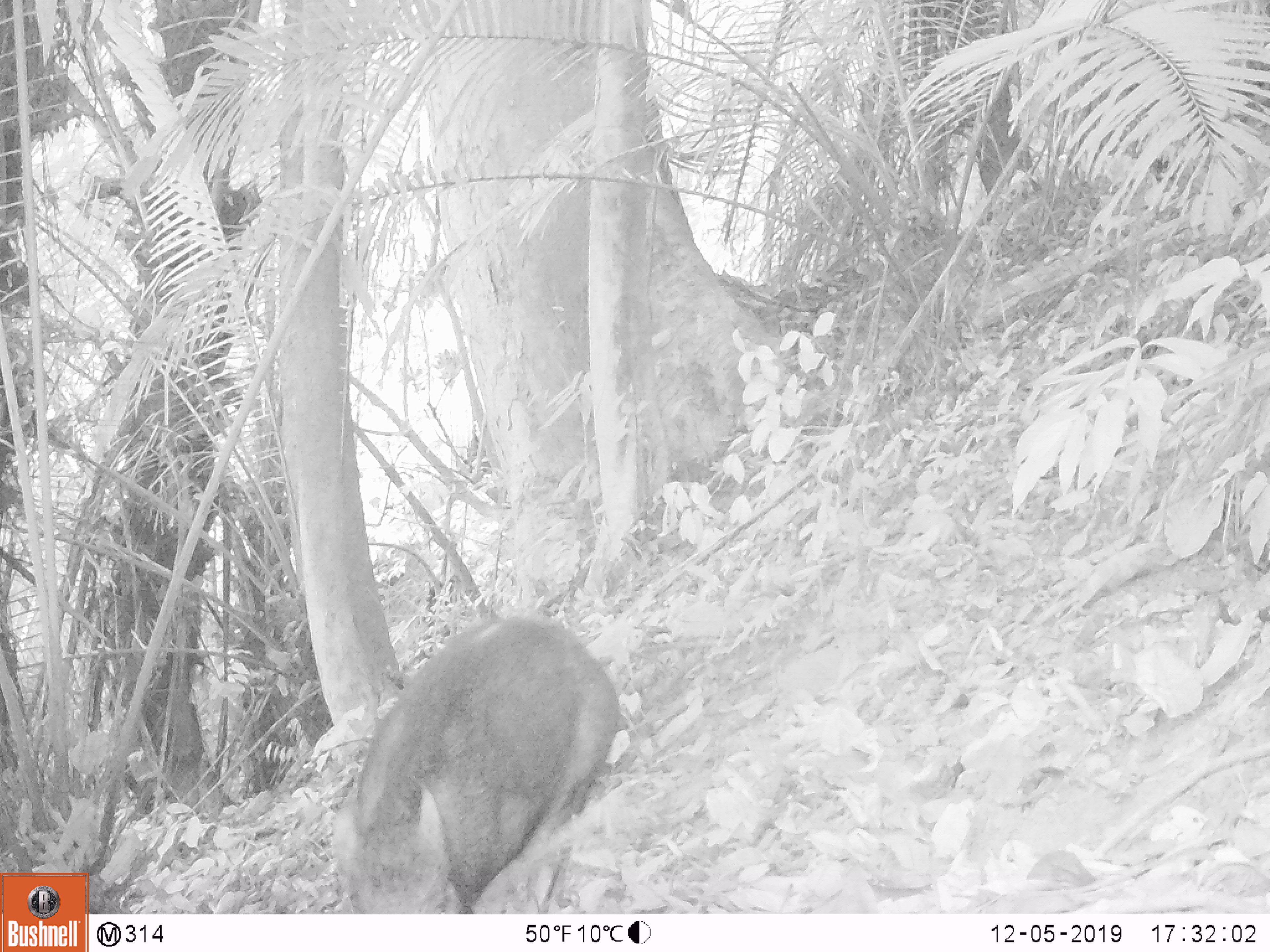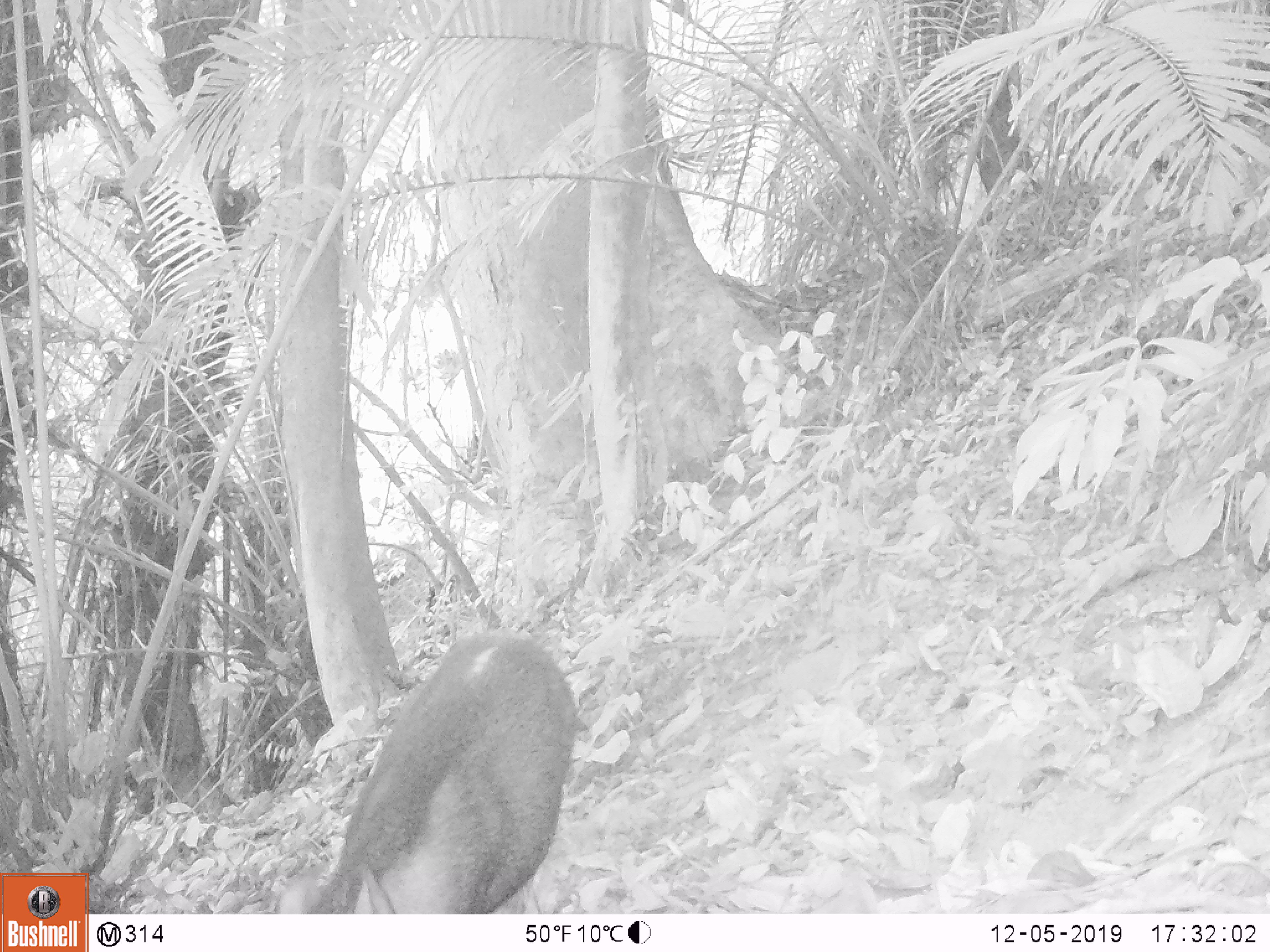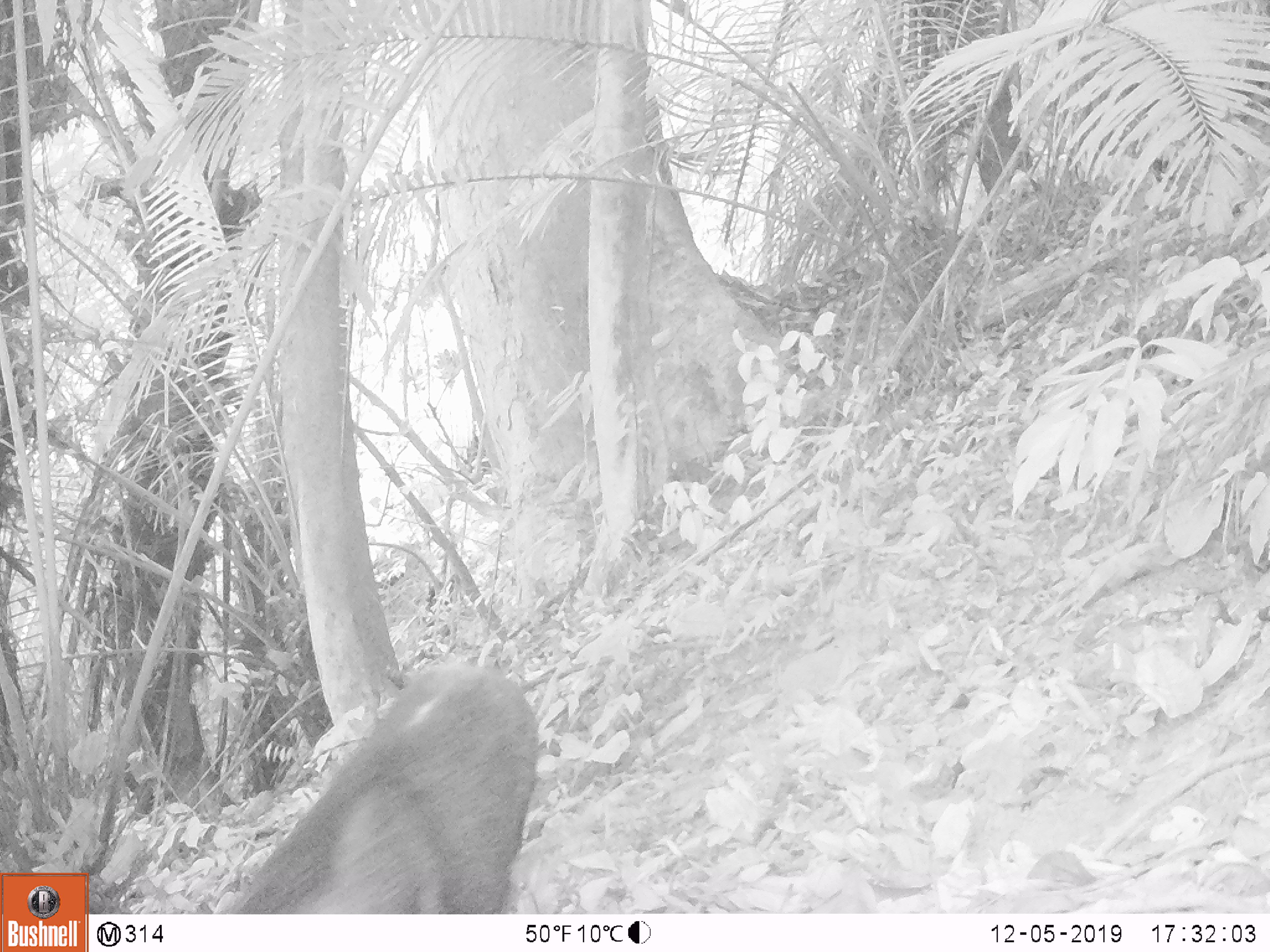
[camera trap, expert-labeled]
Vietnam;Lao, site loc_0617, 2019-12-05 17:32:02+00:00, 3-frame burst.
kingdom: Animalia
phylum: Chordata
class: Mammalia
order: Artiodactyla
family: Suidae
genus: Sus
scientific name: Sus scrofa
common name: eurasian wild pig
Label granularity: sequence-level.